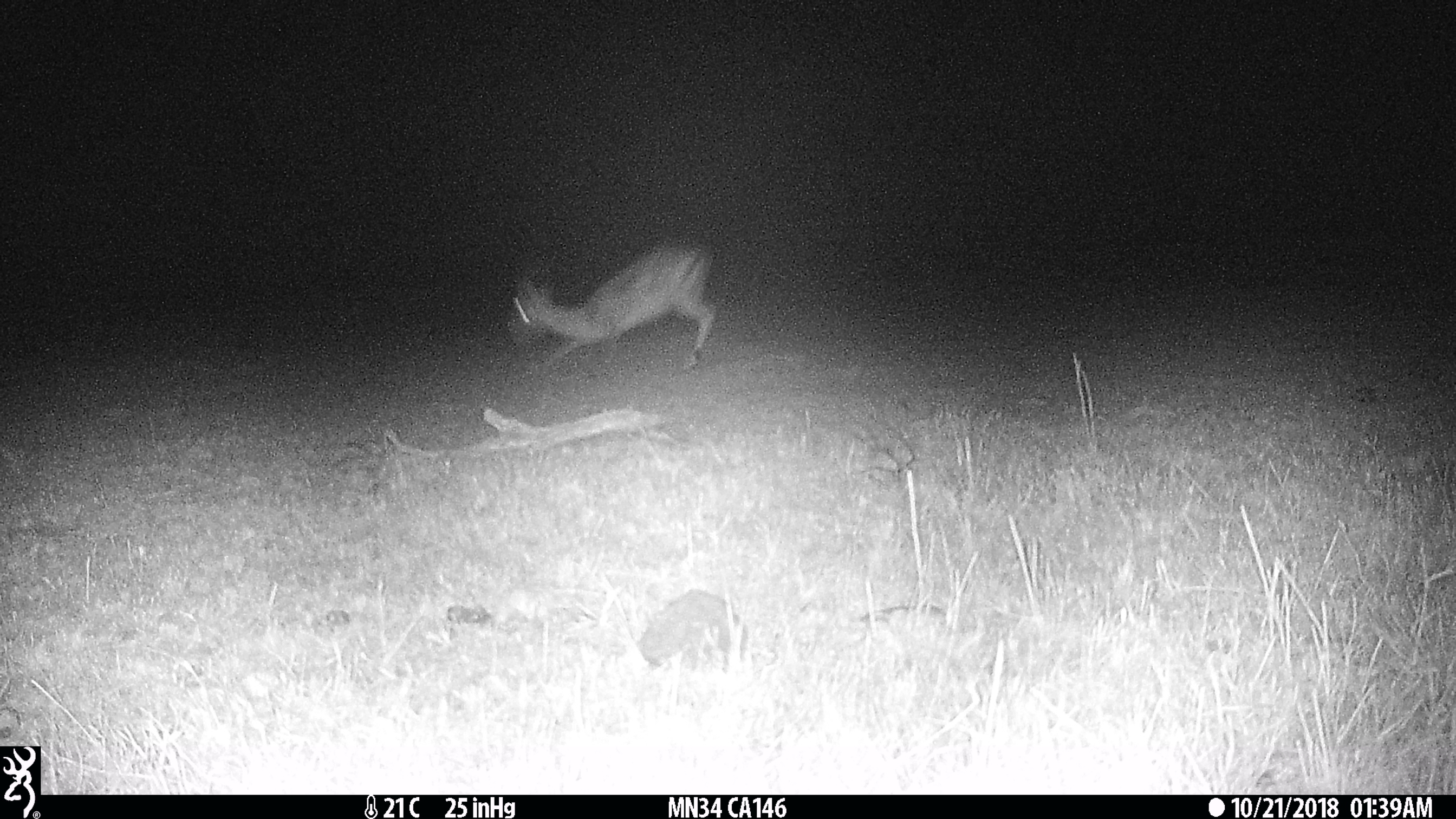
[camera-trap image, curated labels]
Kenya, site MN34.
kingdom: Animalia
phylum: Chordata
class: Mammalia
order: Artiodactyla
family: Bovidae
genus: Aepyceros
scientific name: Aepyceros melampus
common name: impala